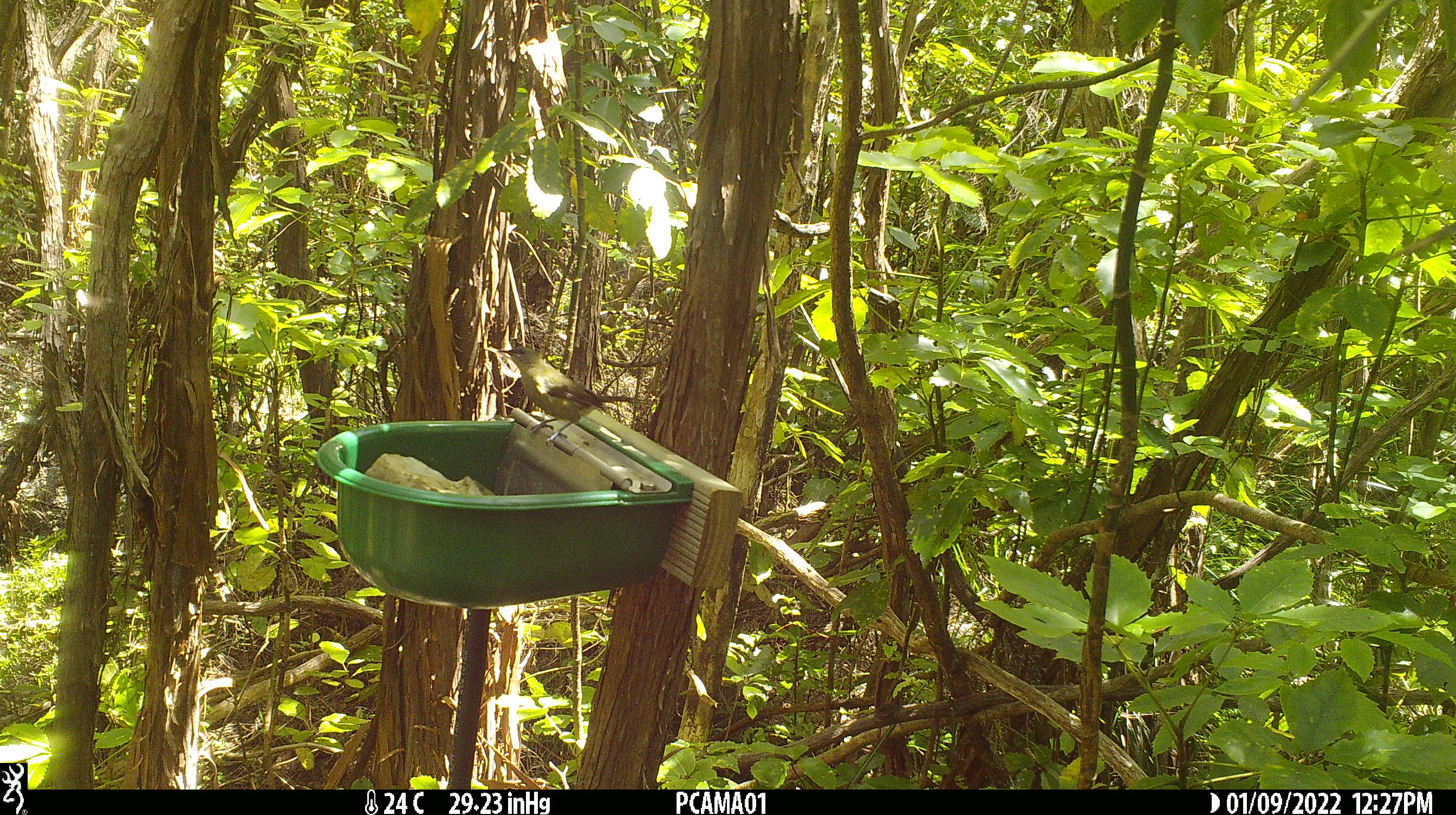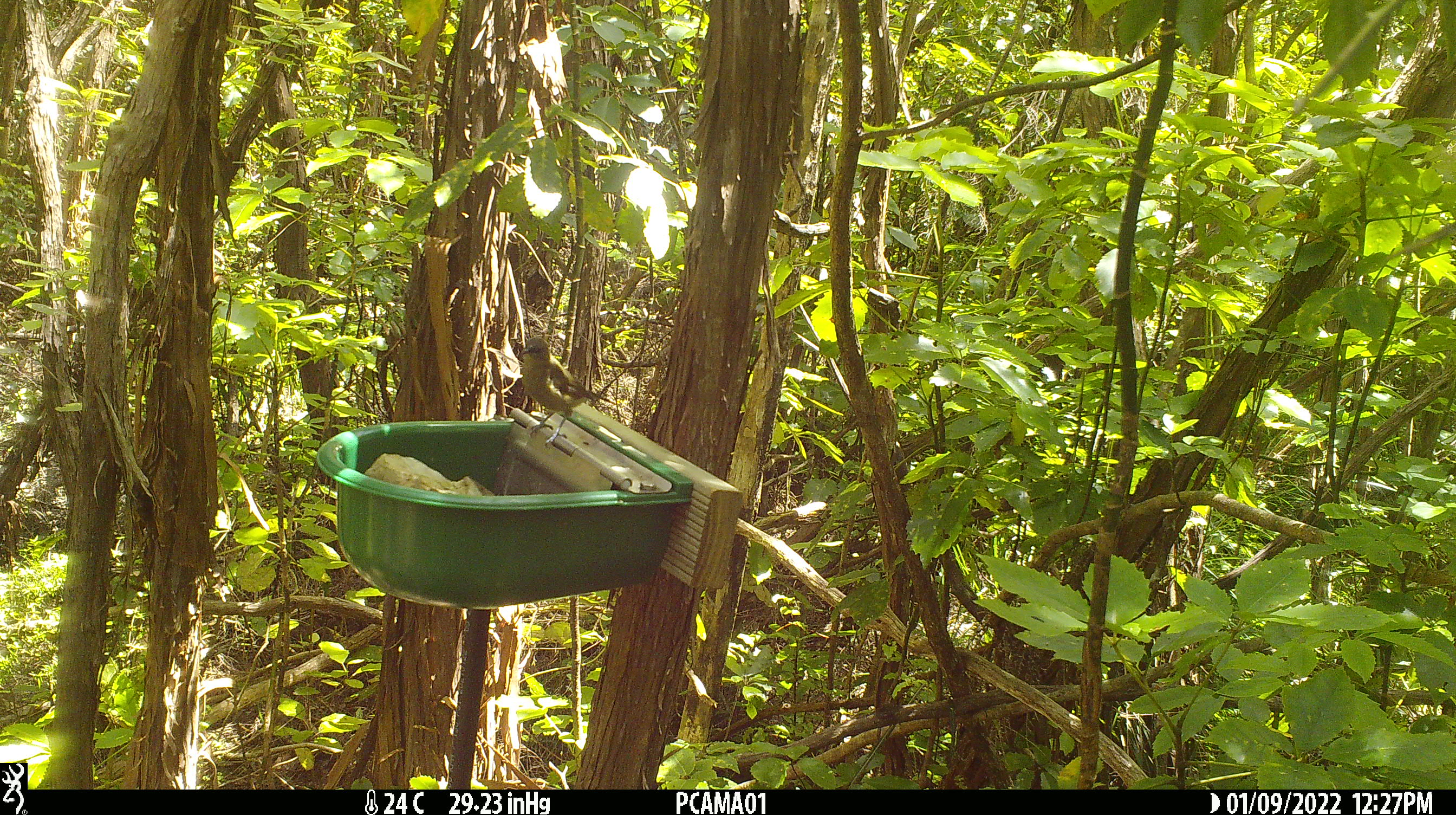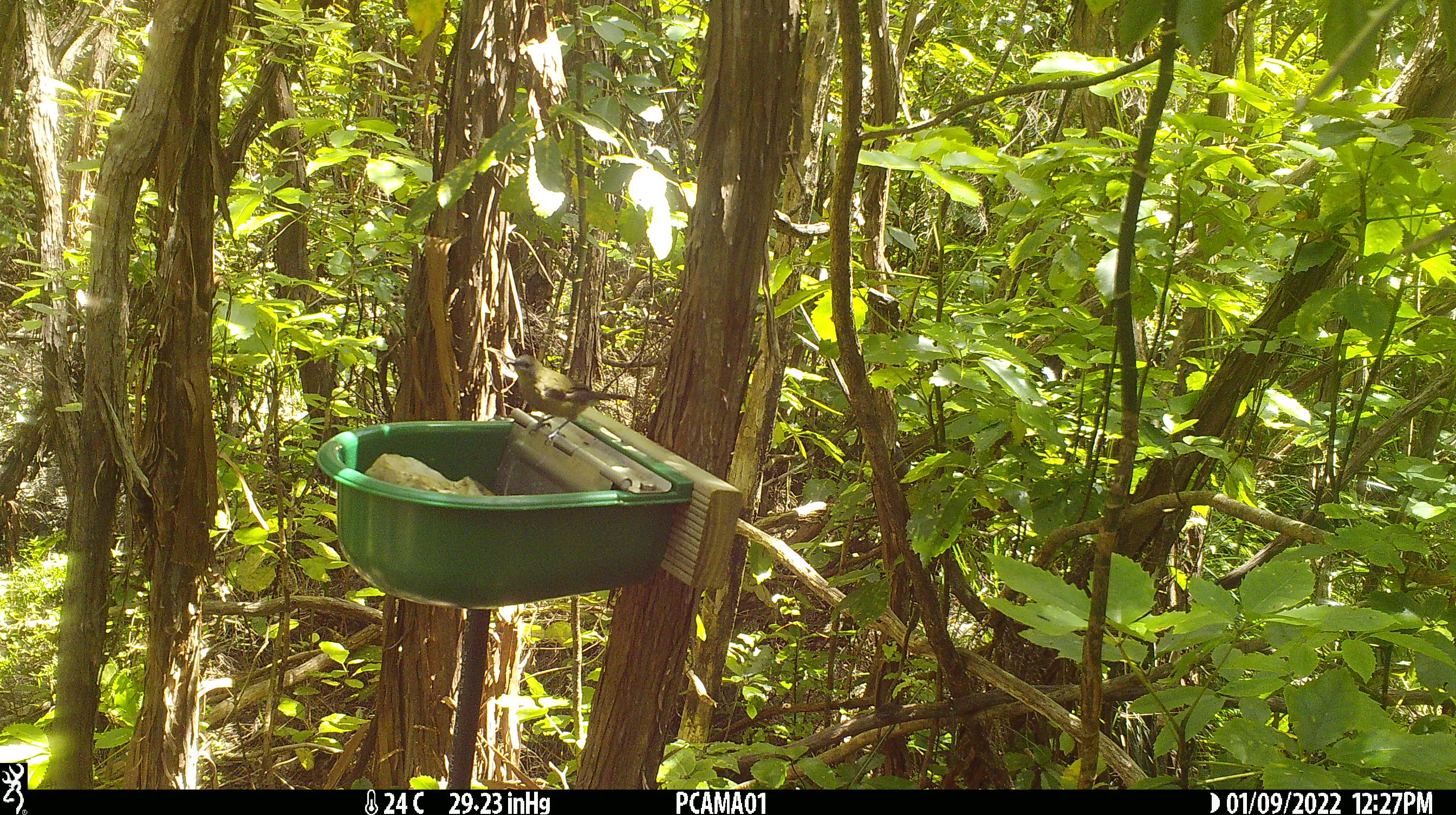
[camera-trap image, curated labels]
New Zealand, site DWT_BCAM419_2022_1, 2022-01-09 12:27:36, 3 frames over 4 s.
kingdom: Animalia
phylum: Chordata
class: Aves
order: Passeriformes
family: Meliphagidae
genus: Anthornis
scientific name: Anthornis melanura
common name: new zealand bellbird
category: bellbird